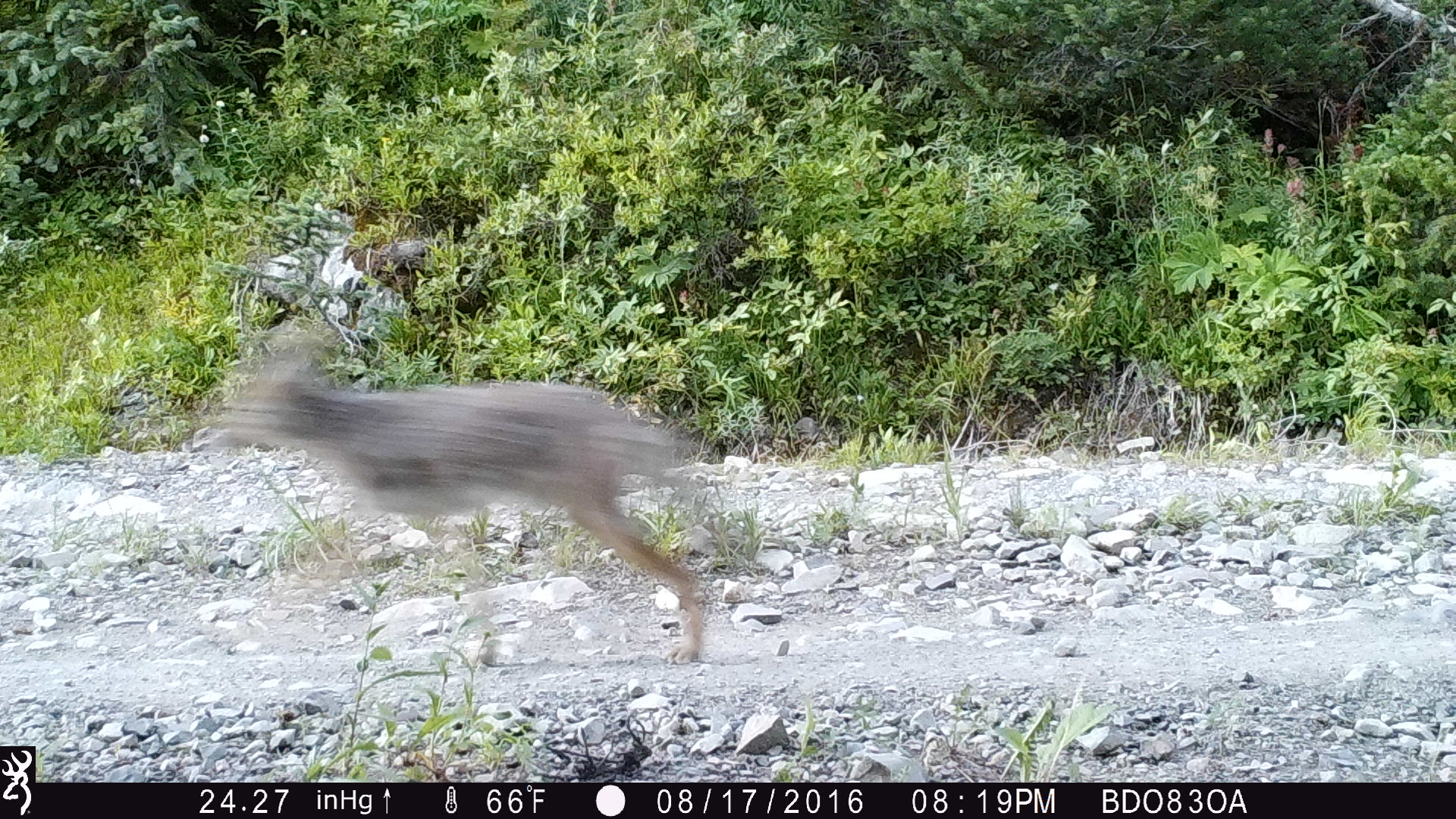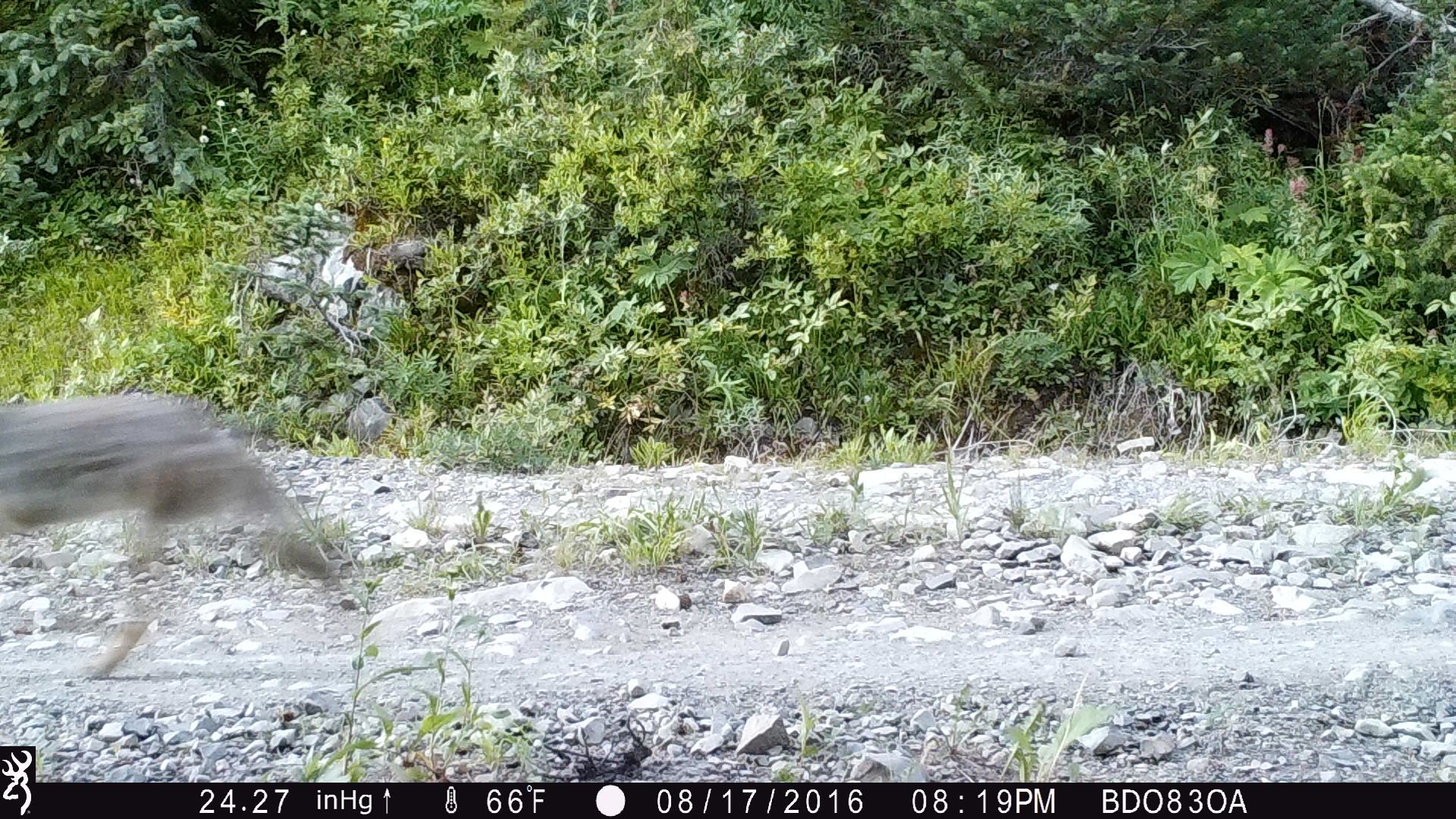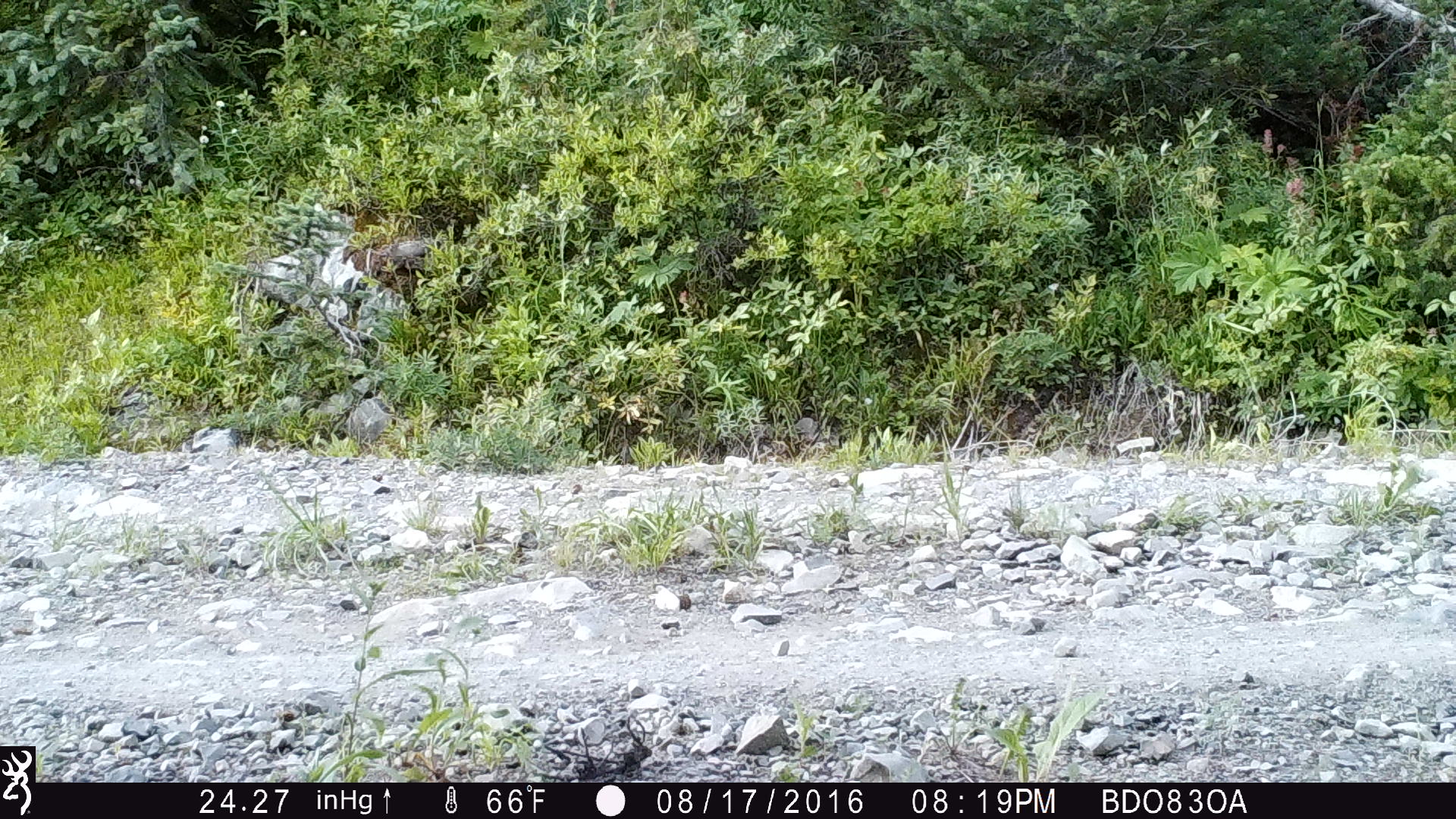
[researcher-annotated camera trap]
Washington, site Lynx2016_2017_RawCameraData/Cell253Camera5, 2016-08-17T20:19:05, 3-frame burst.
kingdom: Animalia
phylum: Chordata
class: Mammalia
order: Carnivora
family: Canidae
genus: Canis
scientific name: Canis latrans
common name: coyote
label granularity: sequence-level